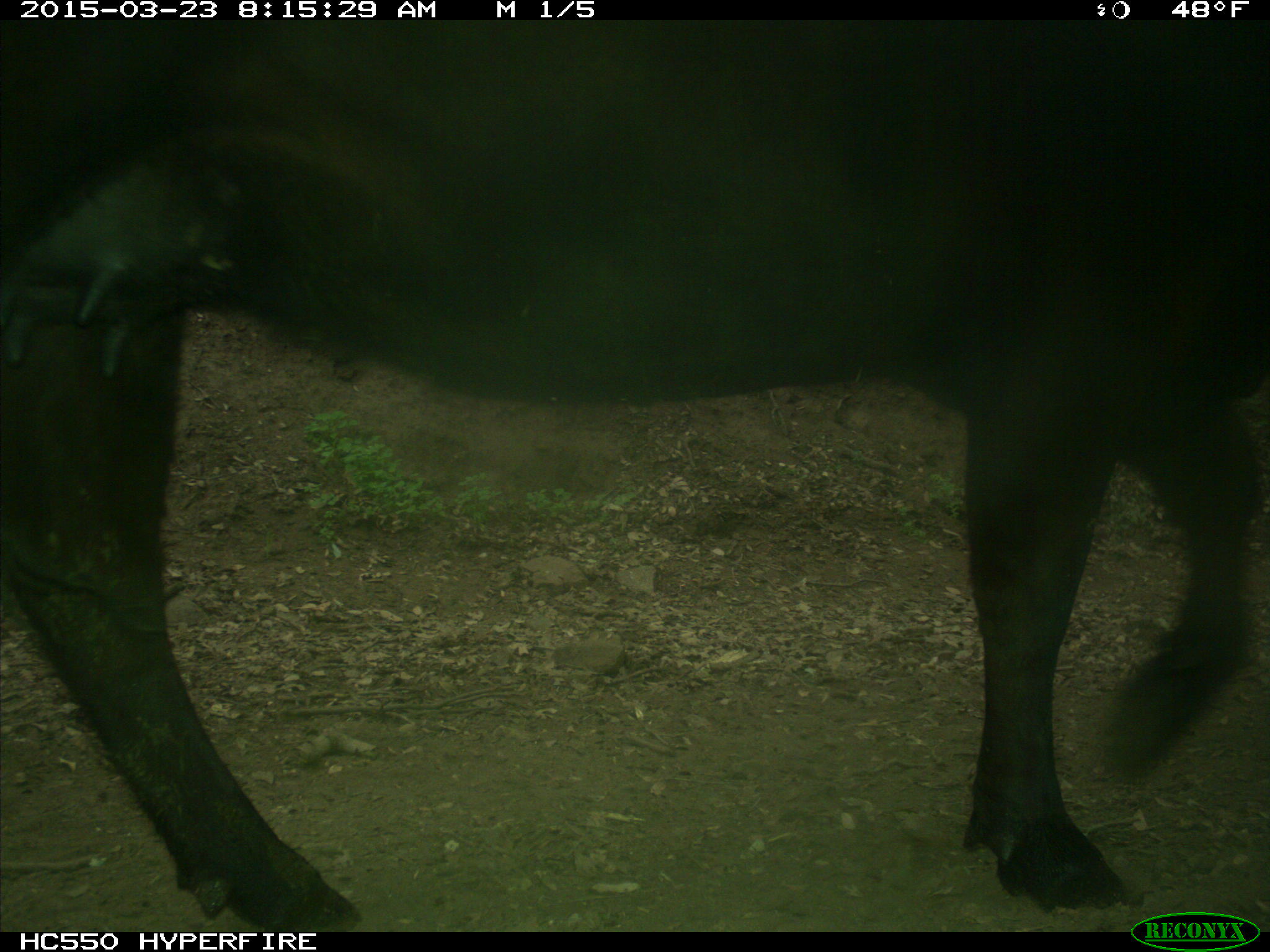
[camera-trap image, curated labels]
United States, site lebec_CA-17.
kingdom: Animalia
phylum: Chordata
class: Mammalia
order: Artiodactyla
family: Bovidae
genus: Bos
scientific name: Bos taurus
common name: domestic cow